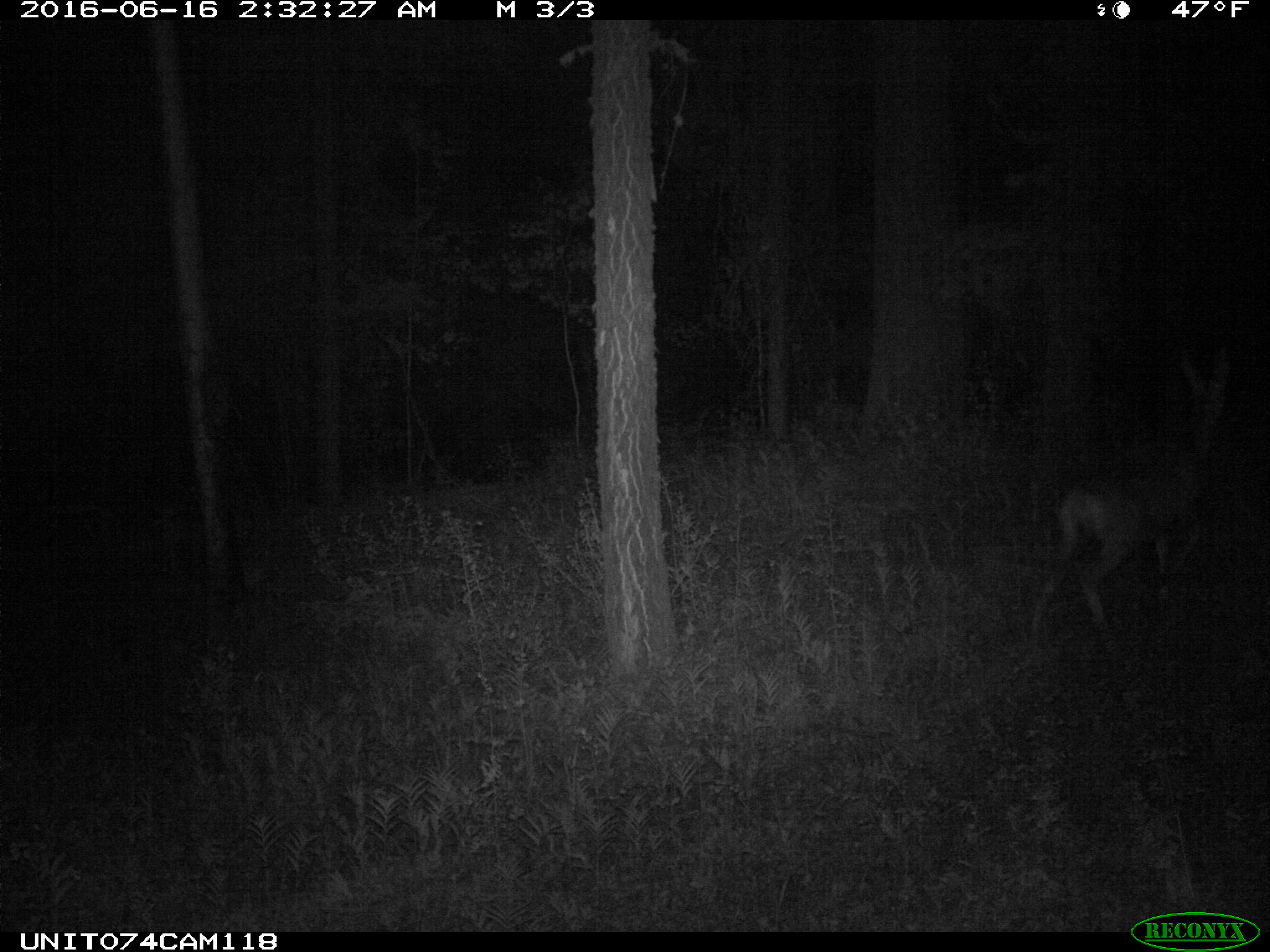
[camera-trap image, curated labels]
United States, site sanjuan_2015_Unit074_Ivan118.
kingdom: Animalia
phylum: Chordata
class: Mammalia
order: Artiodactyla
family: Cervidae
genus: Odocoileus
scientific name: Odocoileus hemionus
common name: mule deer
Odocoileus hemionus (mule deer).